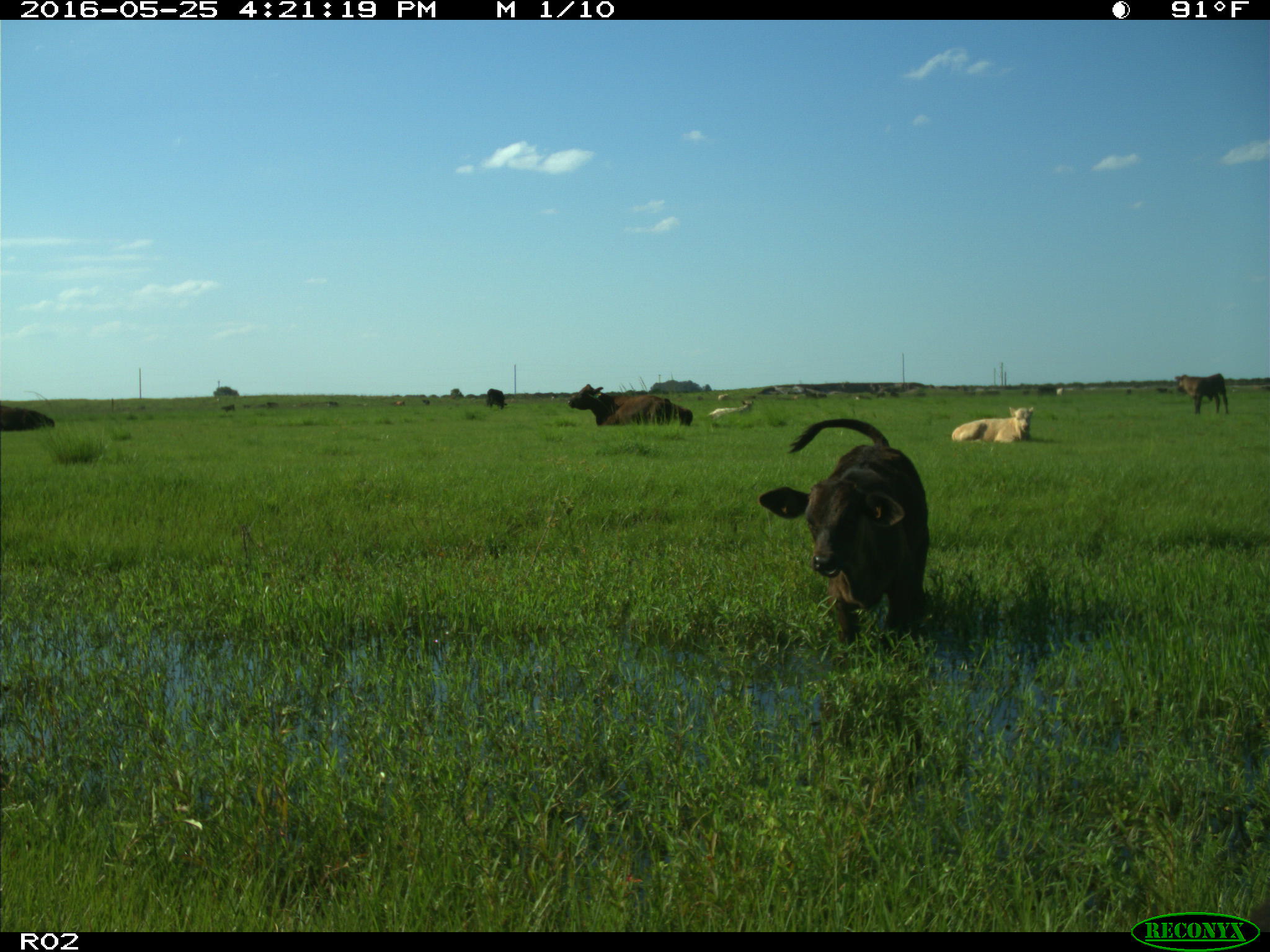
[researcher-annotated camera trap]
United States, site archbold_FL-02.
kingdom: Animalia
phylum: Chordata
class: Mammalia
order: Artiodactyla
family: Bovidae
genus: Bos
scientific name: Bos taurus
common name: domestic cow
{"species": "Bos taurus (domestic cow)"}